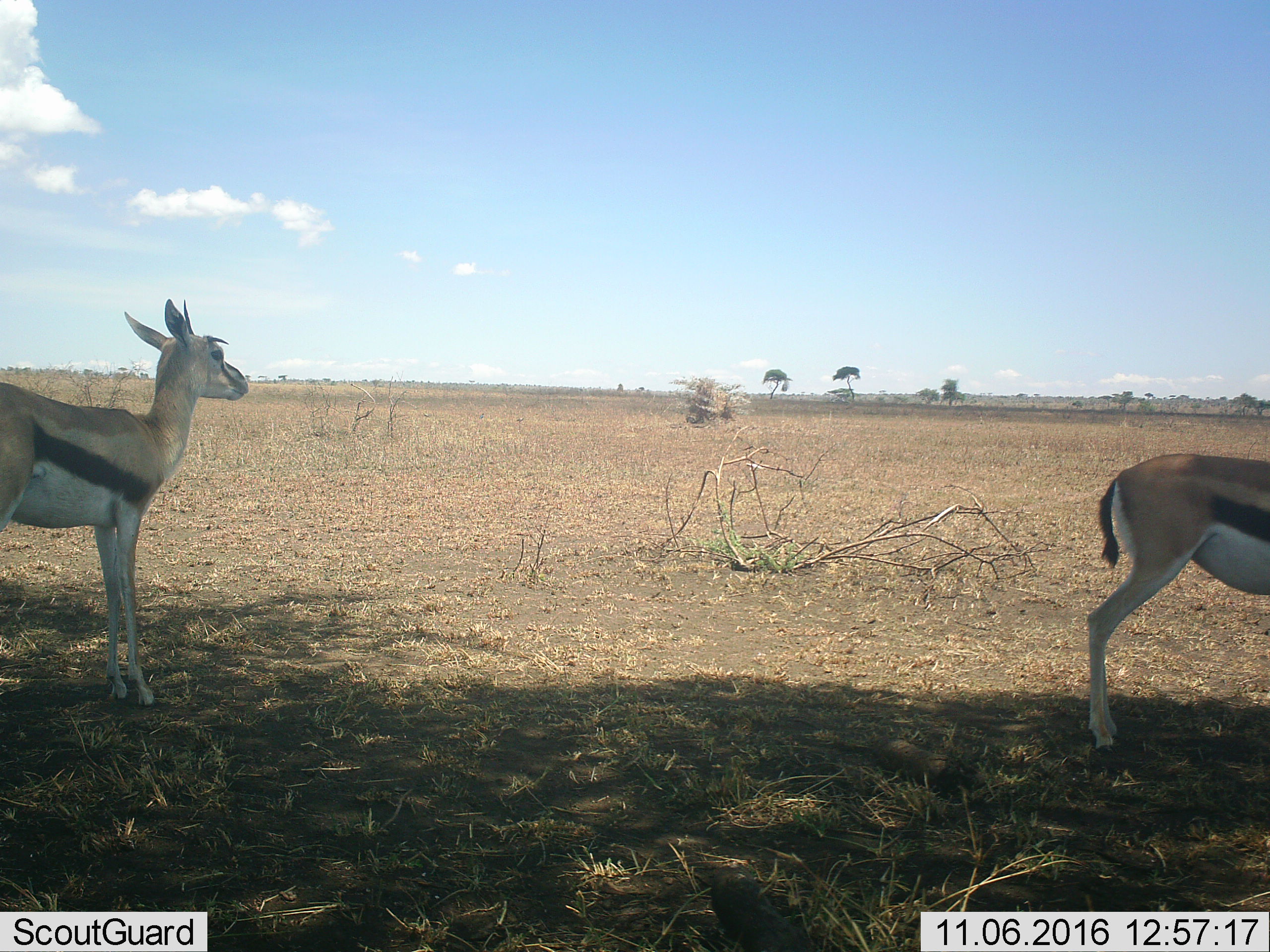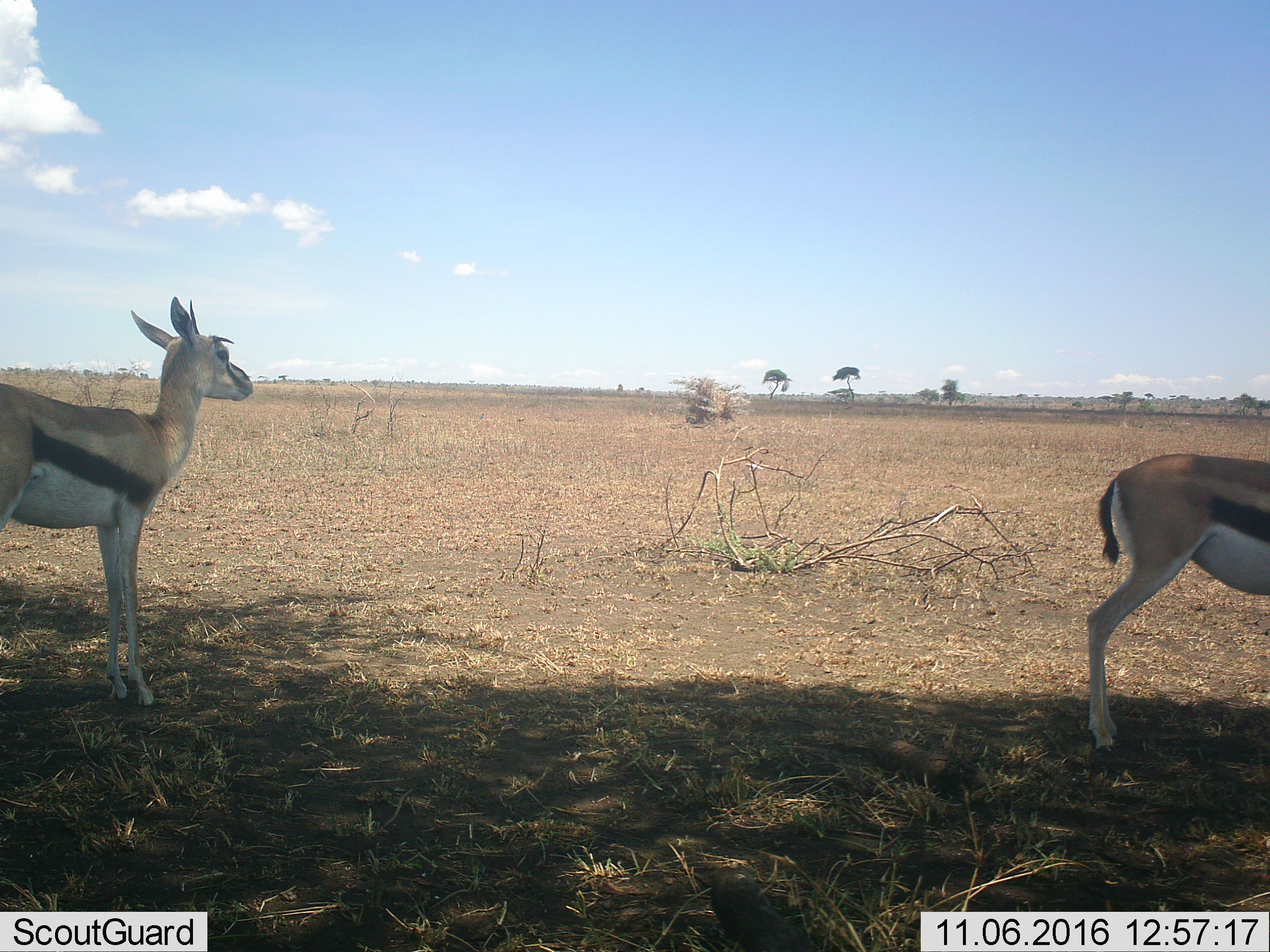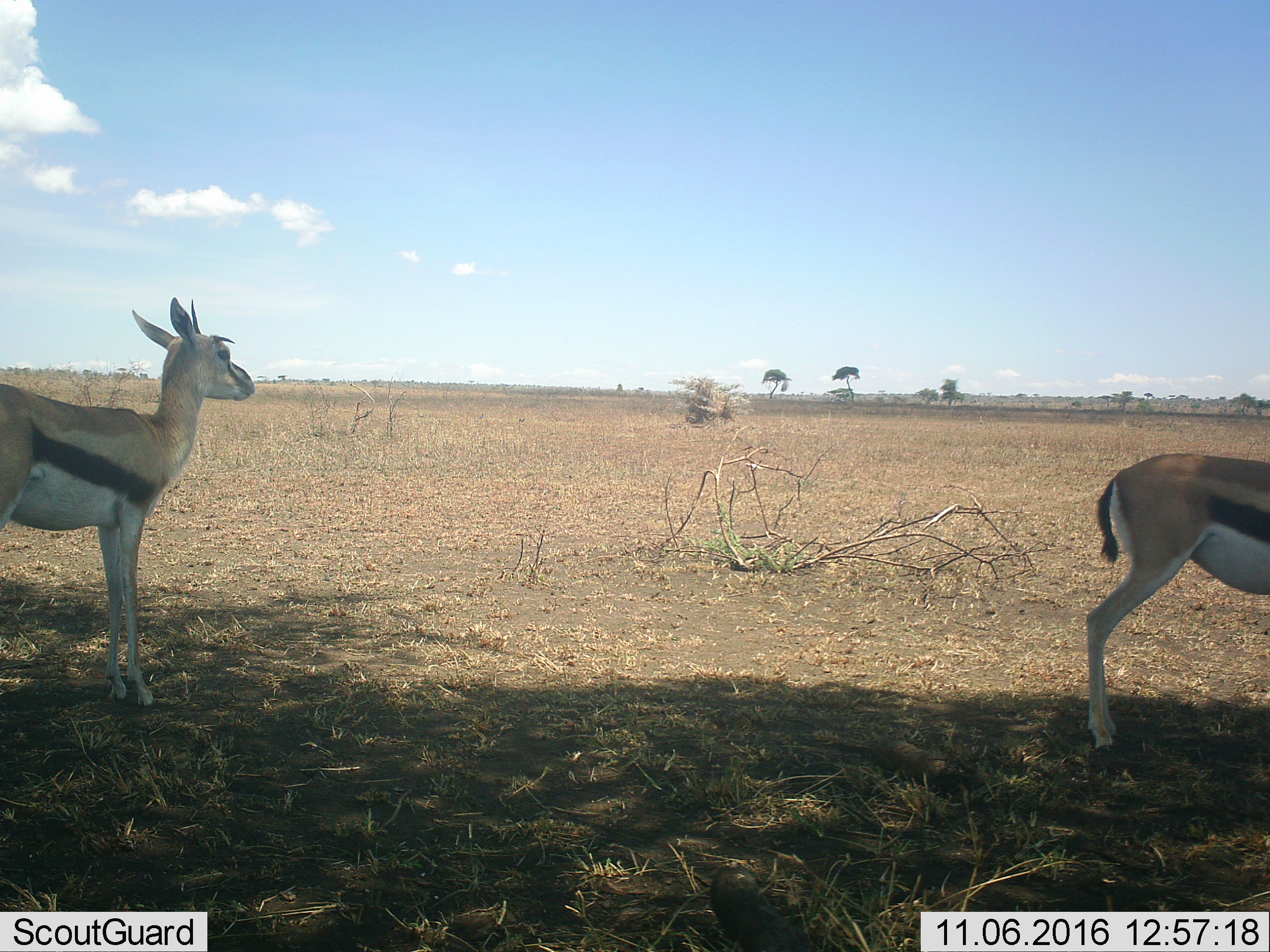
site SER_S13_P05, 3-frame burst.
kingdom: Animalia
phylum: Chordata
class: Mammalia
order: Artiodactyla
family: Bovidae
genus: Eudorcas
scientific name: Eudorcas thomsonii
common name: thomson's gazelle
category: gazellethomsons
Gazellethomsons (thomson's gazelle) (Eudorcas thomsonii), count 2. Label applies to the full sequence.